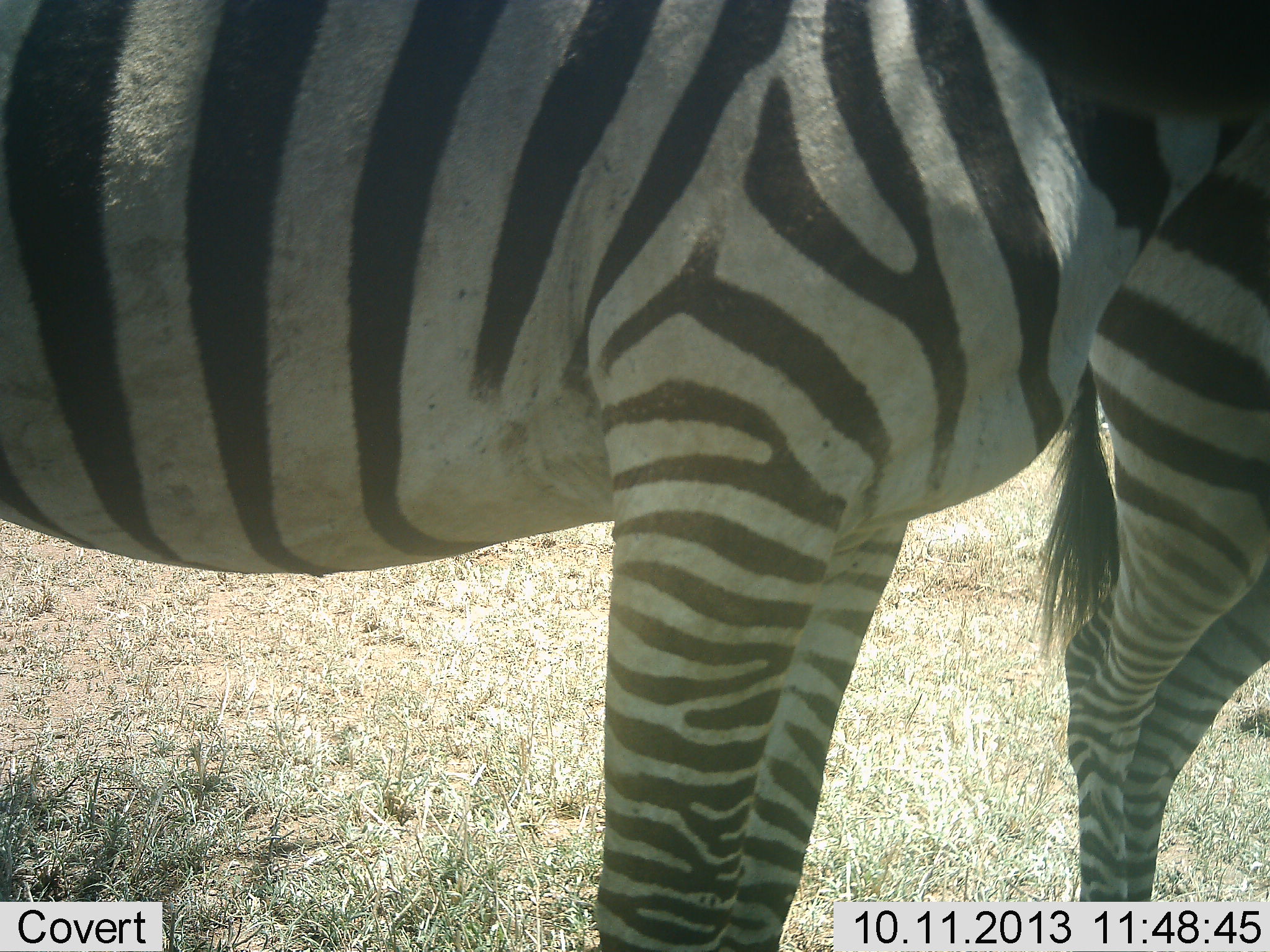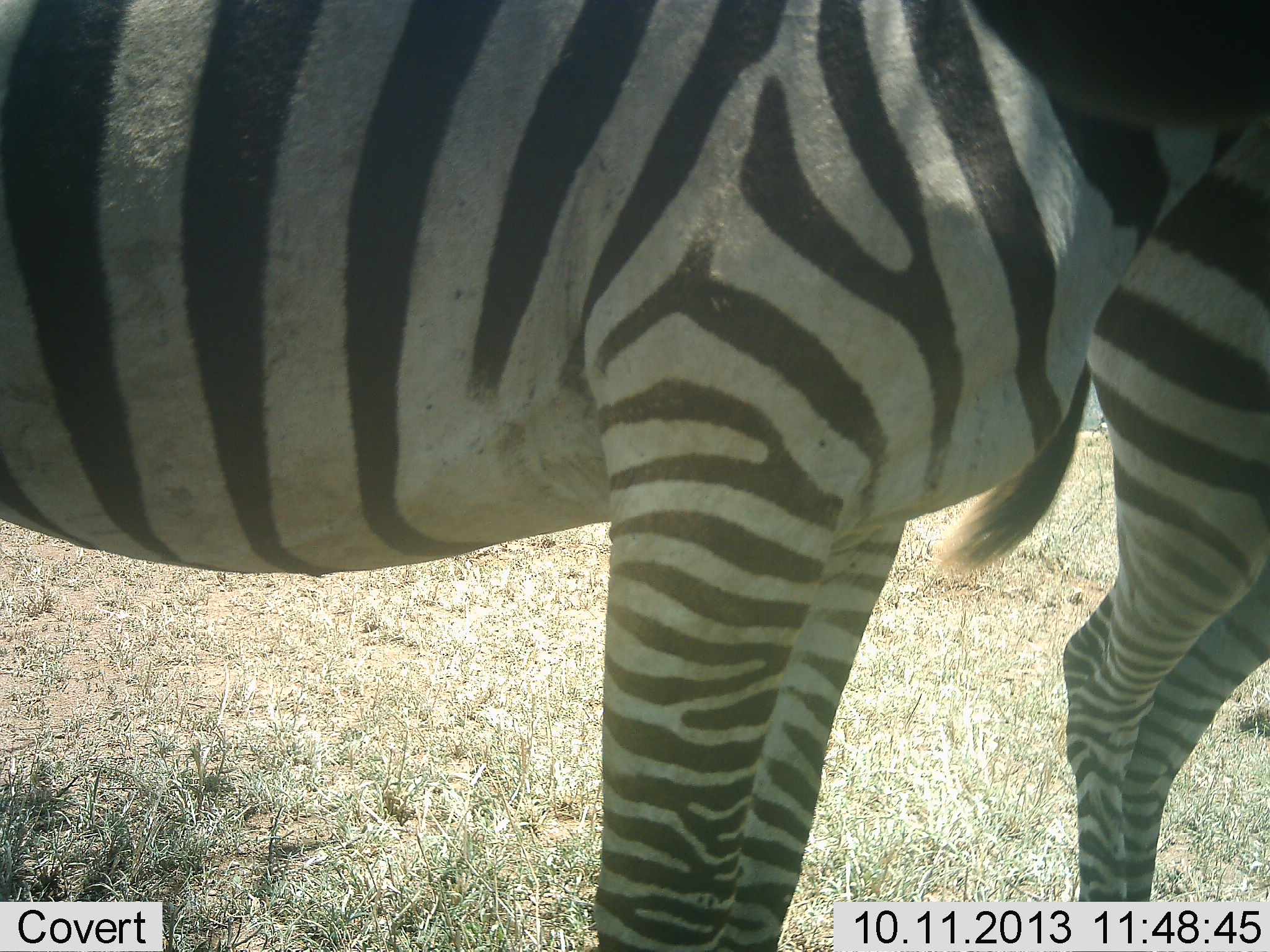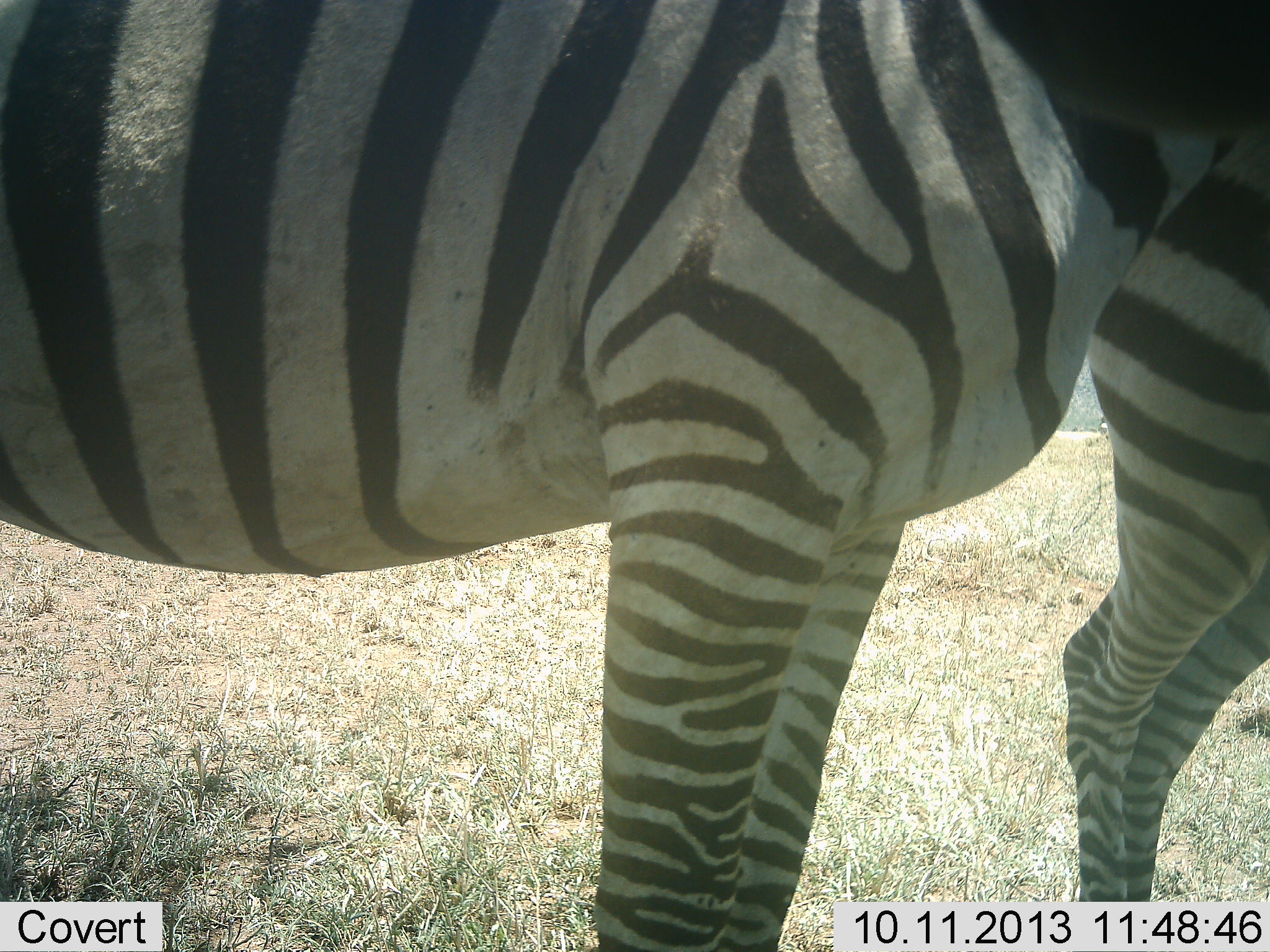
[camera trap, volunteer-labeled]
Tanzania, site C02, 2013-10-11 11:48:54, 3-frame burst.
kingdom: Animalia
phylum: Chordata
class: Mammalia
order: Perissodactyla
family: Equidae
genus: Equus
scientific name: Equus quagga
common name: plains zebra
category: zebra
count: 2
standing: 100%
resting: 0%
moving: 0%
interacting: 0%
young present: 0%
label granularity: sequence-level